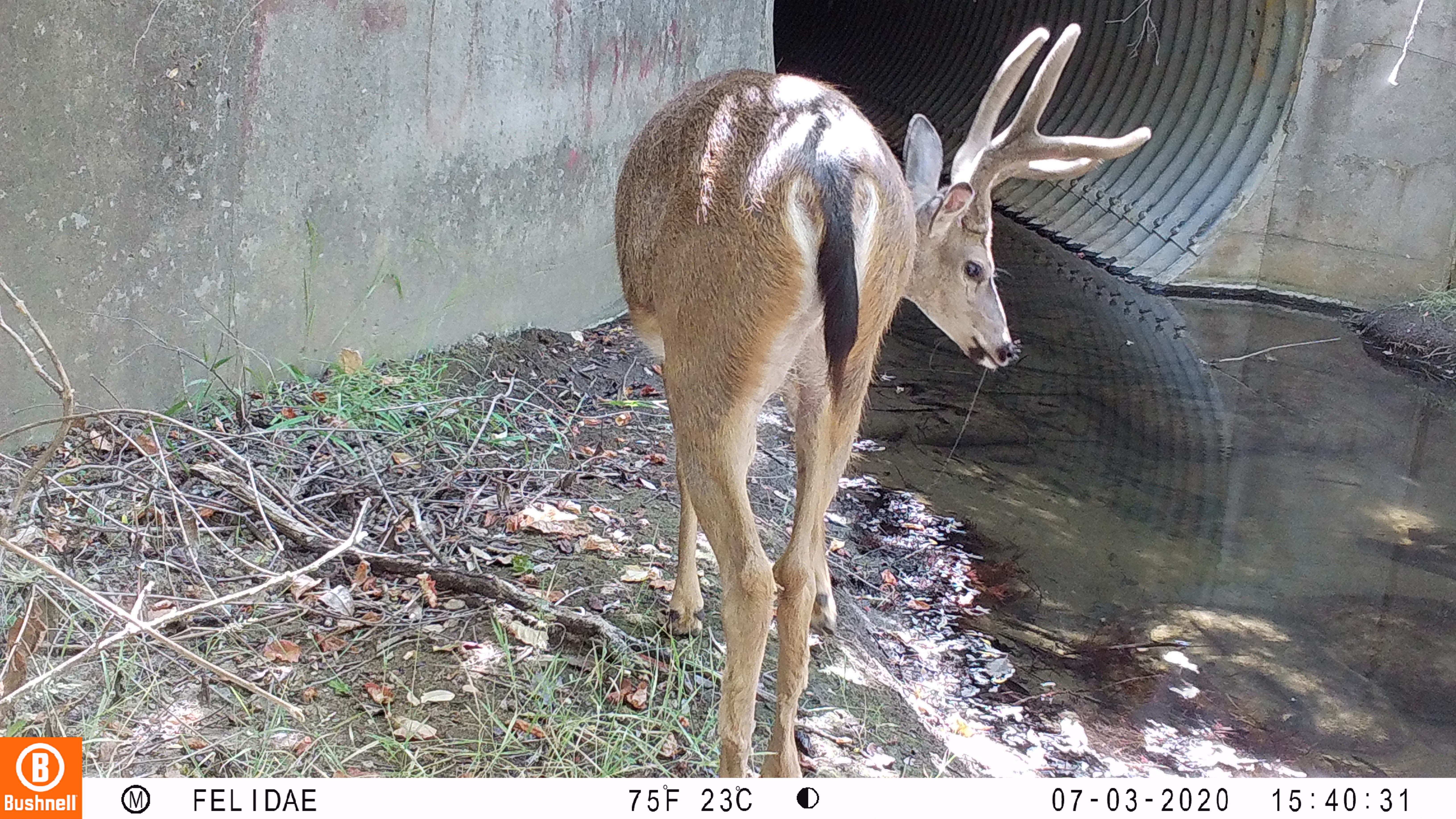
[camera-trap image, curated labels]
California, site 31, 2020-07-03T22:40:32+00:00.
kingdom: Animalia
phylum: Chordata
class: Mammalia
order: Artiodactyla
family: Cervidae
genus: Odocoileus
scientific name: Odocoileus hemionus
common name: mule deer